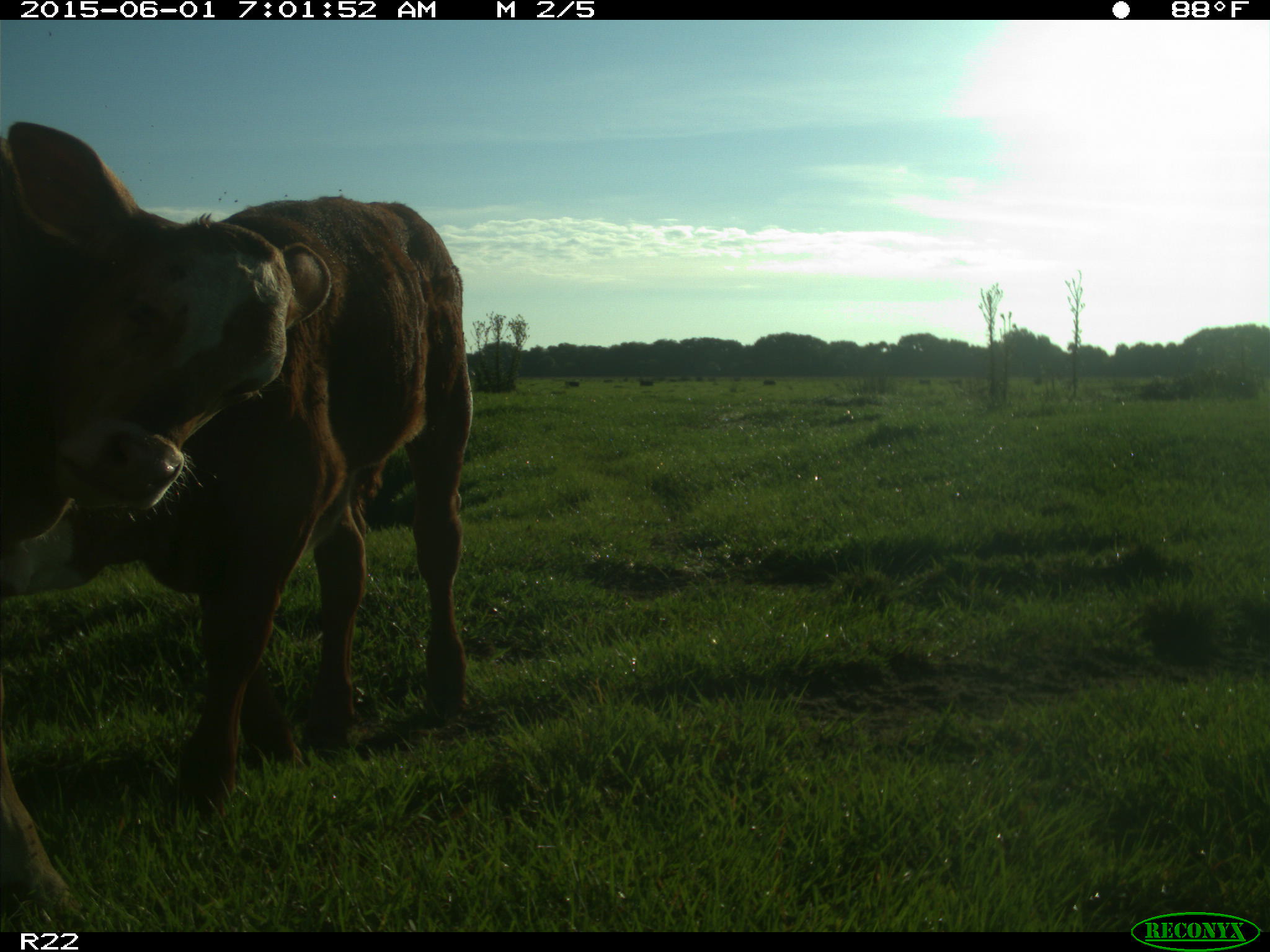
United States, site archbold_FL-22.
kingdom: Animalia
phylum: Chordata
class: Mammalia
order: Artiodactyla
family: Bovidae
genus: Bos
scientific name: Bos taurus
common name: domestic cow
Bos taurus (domestic cow).